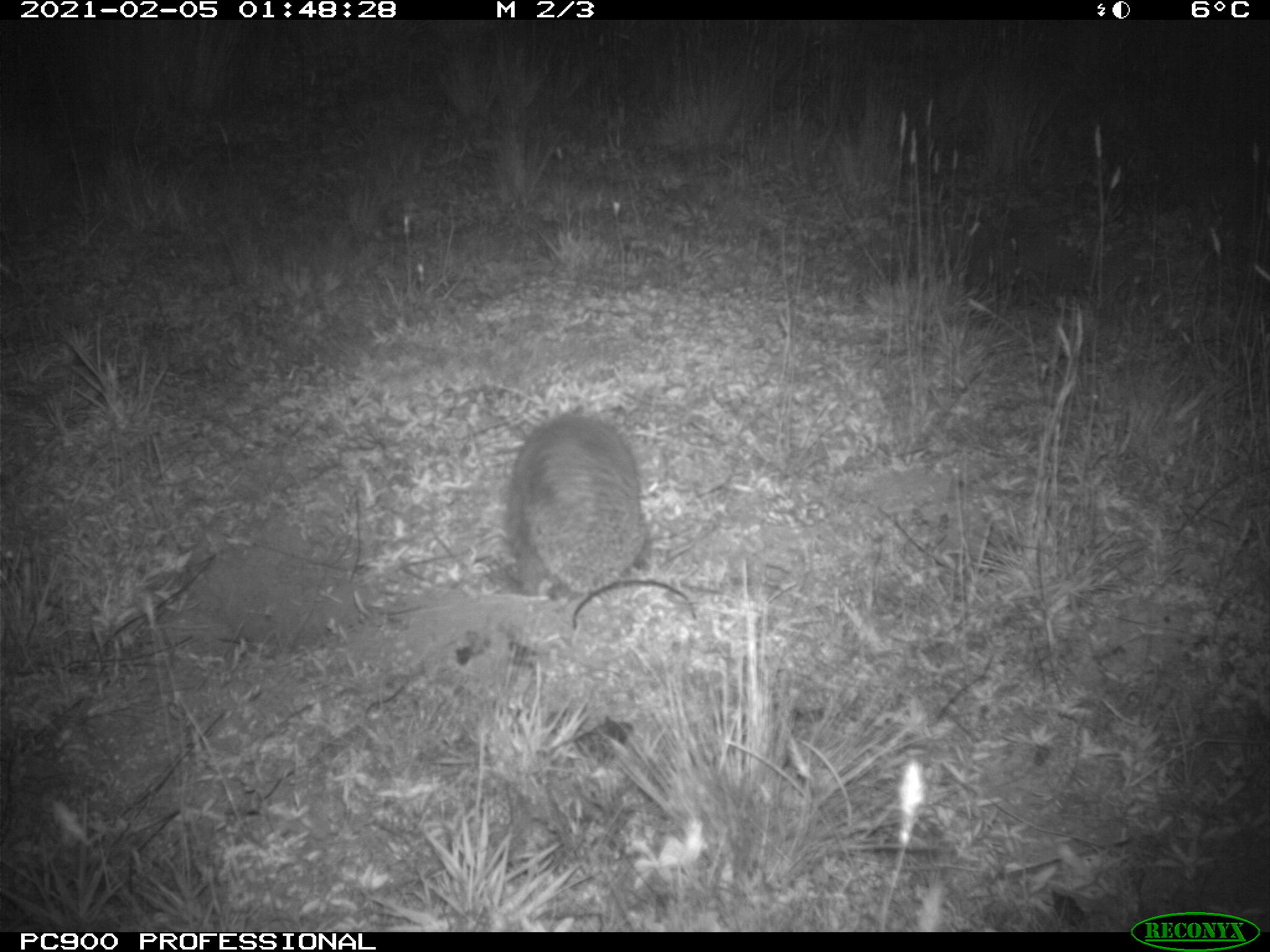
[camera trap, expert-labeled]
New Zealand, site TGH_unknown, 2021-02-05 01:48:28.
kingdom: Animalia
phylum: Chordata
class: Mammalia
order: Eulipotyphla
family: Erinaceidae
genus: Erinaceus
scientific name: Erinaceus europaeus europaeus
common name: european hedgehog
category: hedgehog